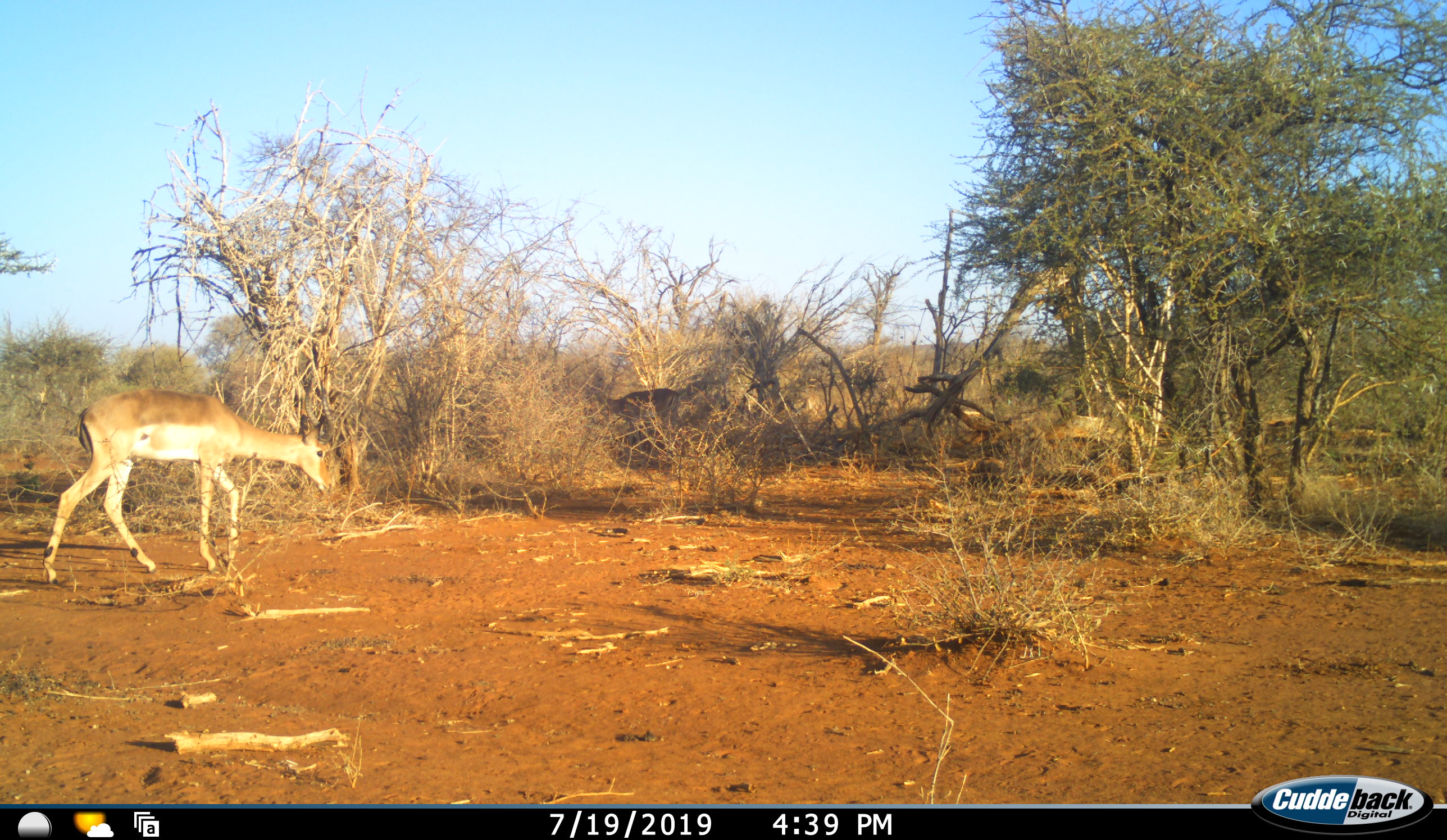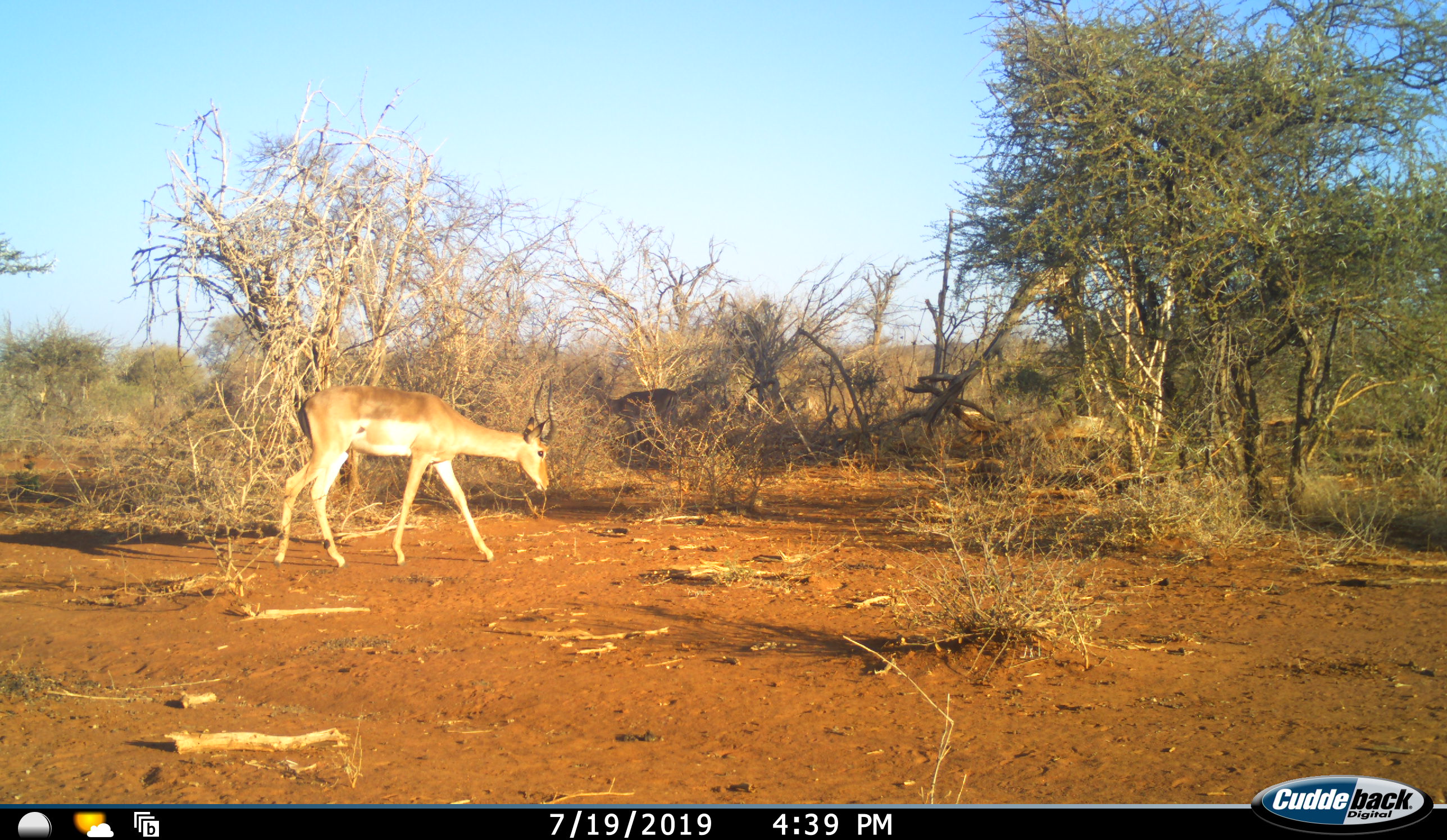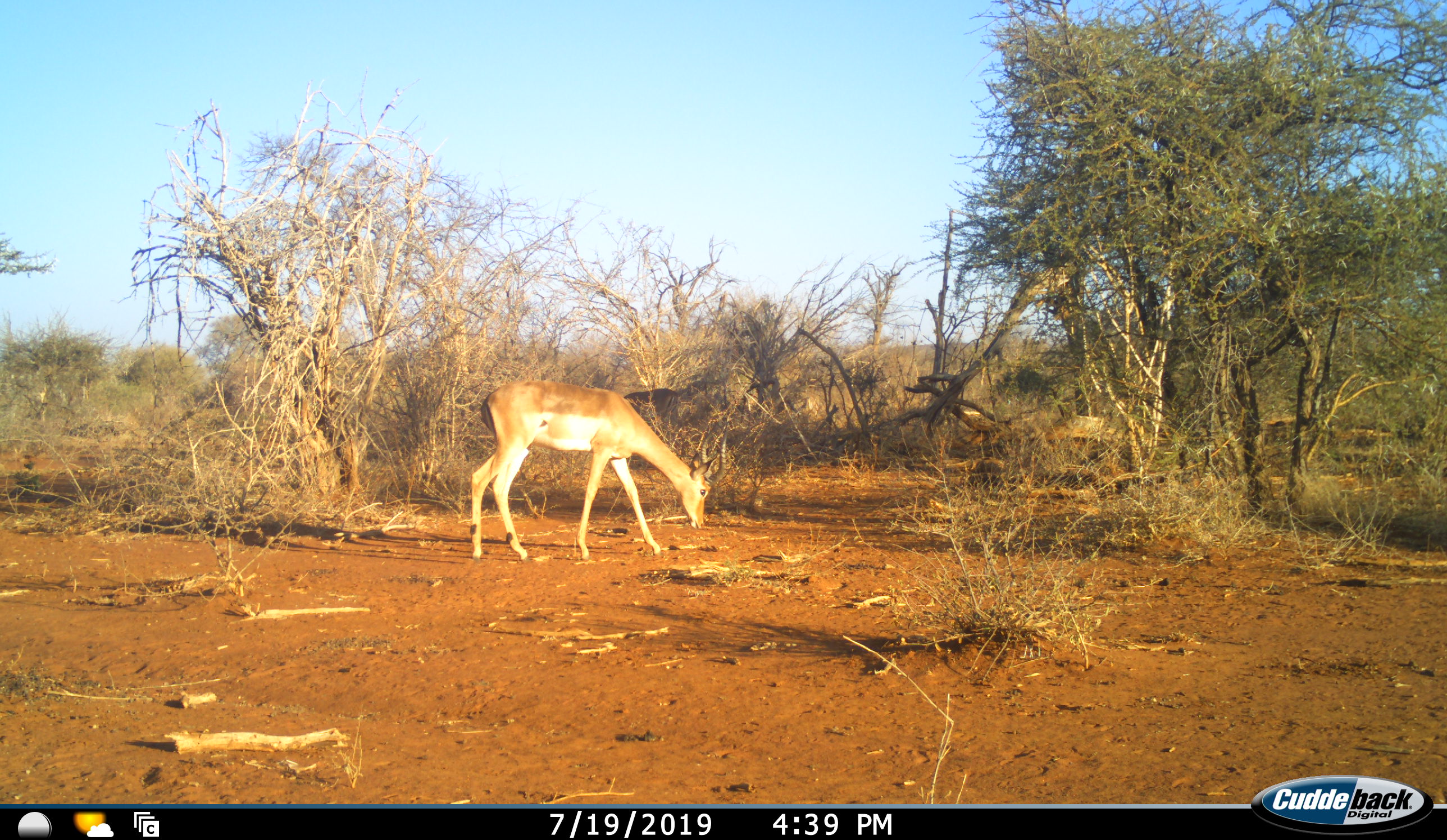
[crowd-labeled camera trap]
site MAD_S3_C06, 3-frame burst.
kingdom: Animalia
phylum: Chordata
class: Mammalia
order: Artiodactyla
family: Bovidae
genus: Aepyceros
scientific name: Aepyceros melampus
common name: impala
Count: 1.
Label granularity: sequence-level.